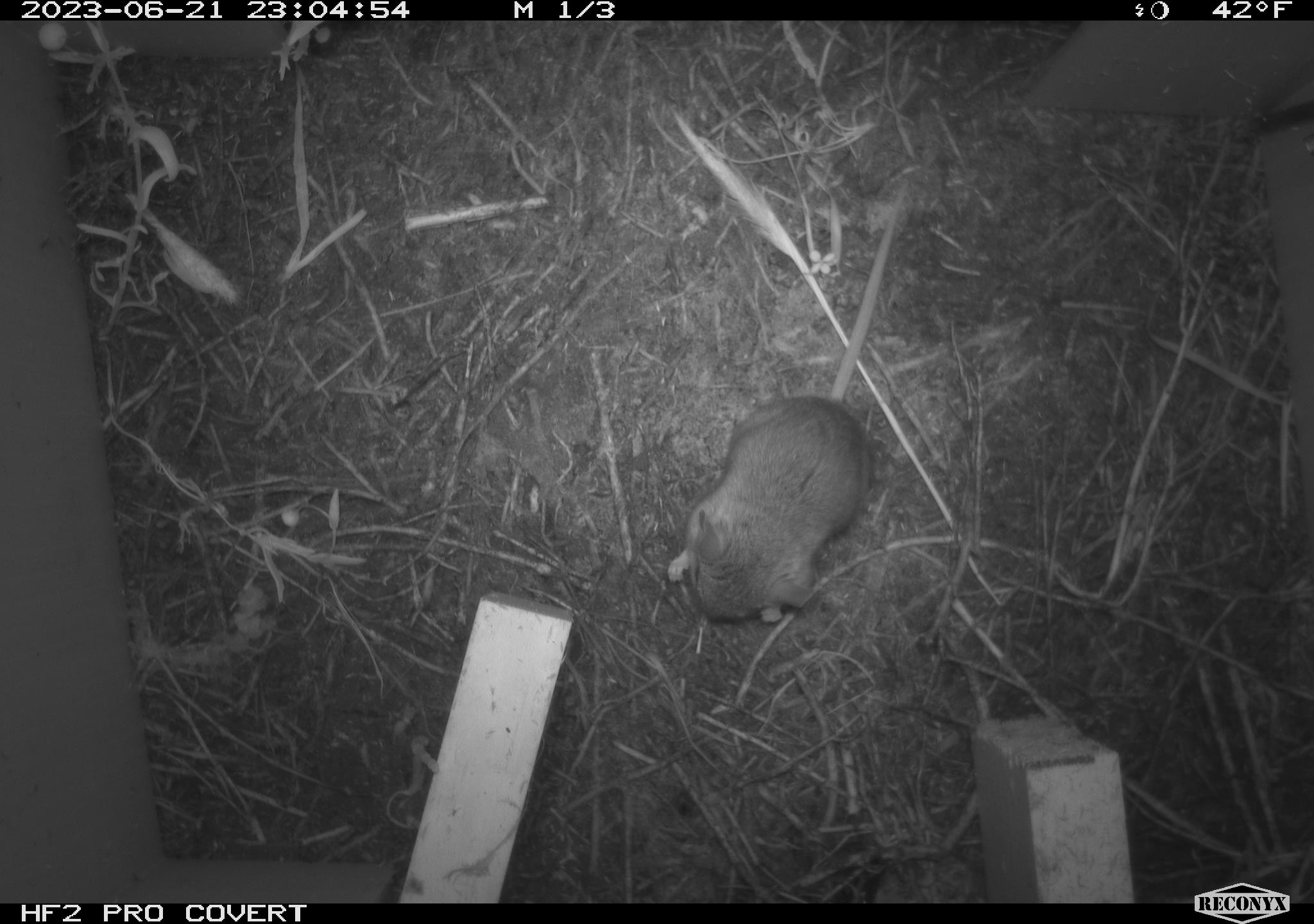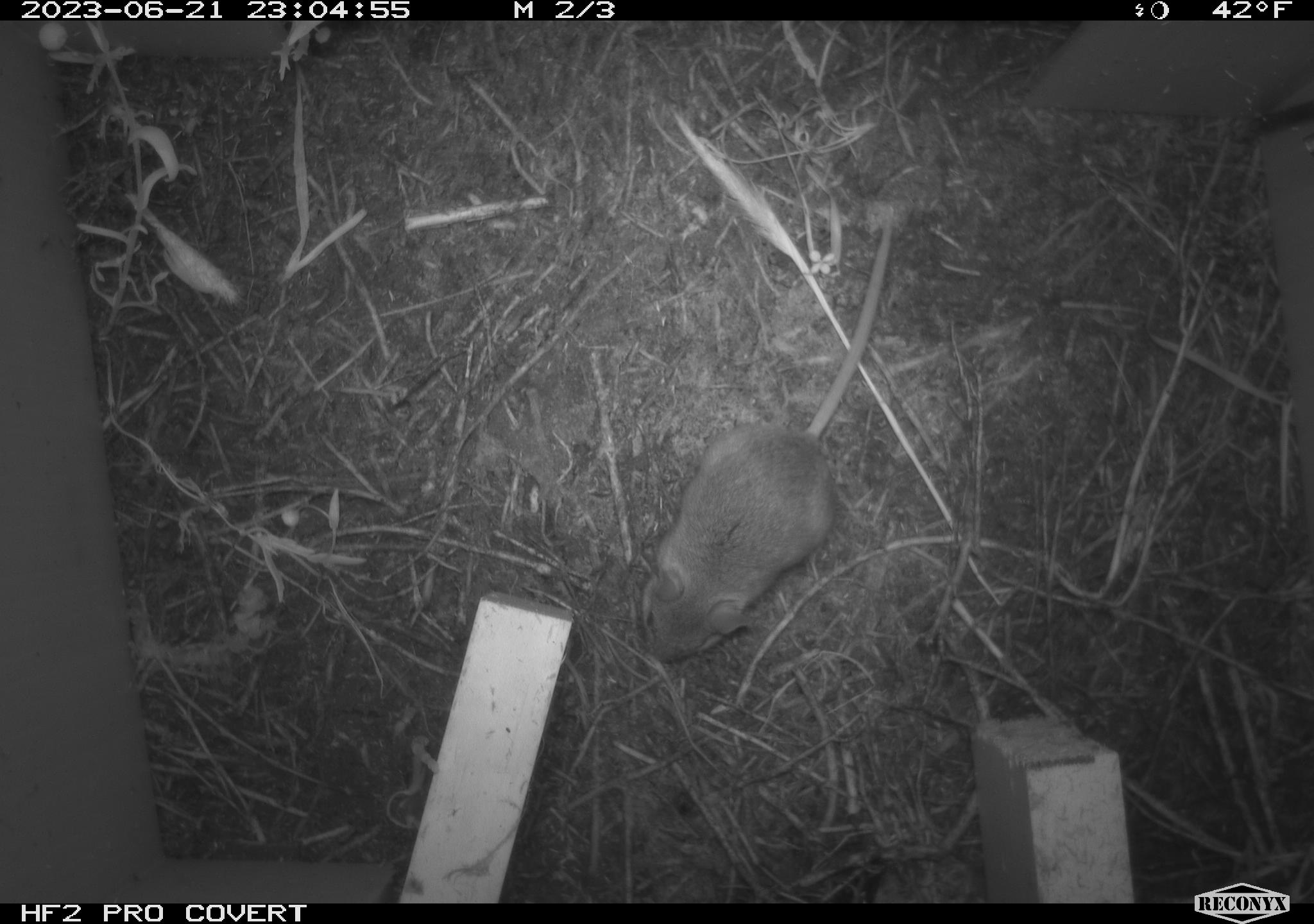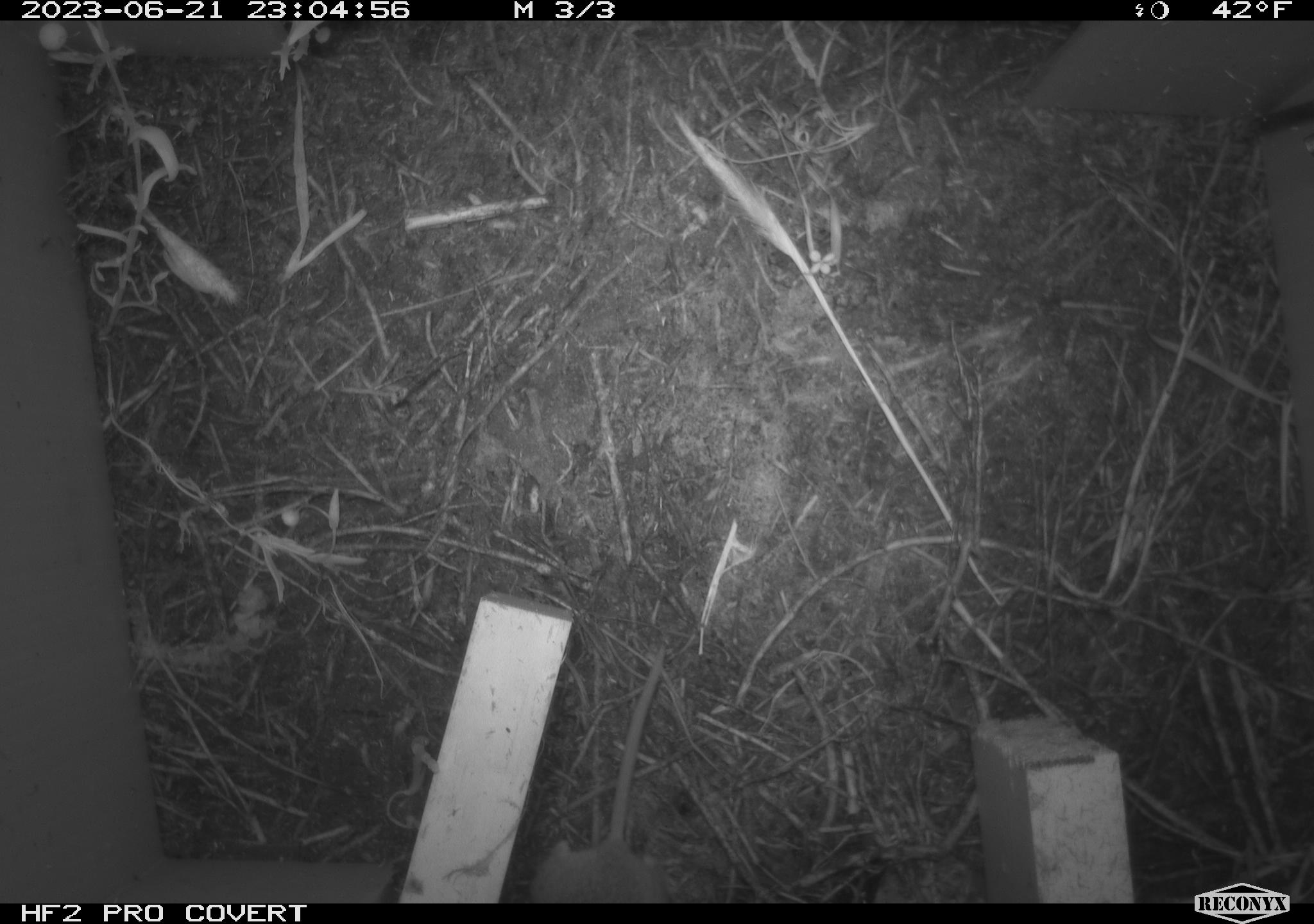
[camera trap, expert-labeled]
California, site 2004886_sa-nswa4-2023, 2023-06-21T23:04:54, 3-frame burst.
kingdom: Animalia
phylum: Chordata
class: Mammalia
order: Rodentia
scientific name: Rodentia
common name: mouse species